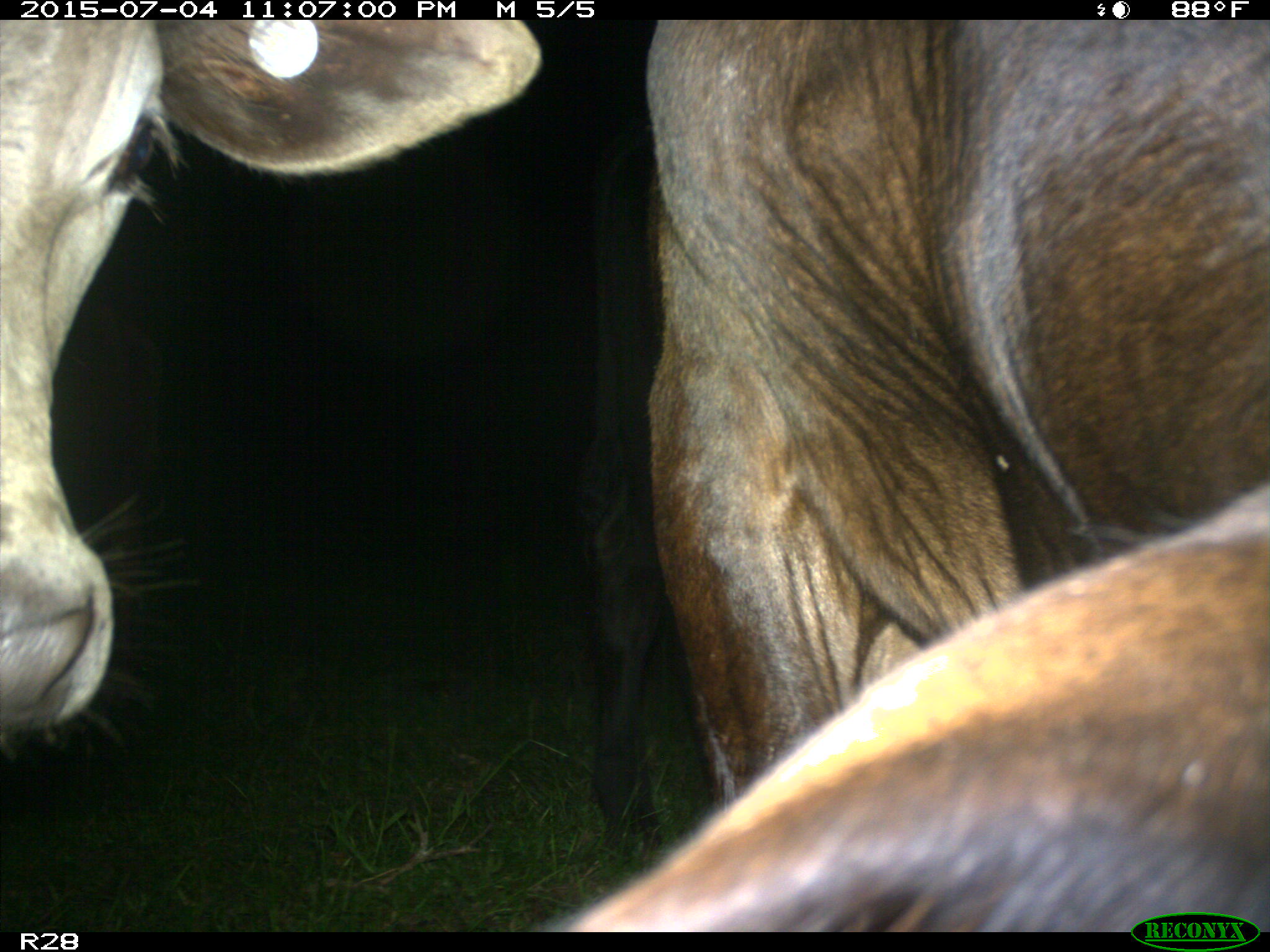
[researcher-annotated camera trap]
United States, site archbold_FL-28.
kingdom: Animalia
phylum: Chordata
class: Mammalia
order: Artiodactyla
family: Bovidae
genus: Bos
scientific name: Bos taurus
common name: domestic cow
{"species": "Bos taurus (domestic cow)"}